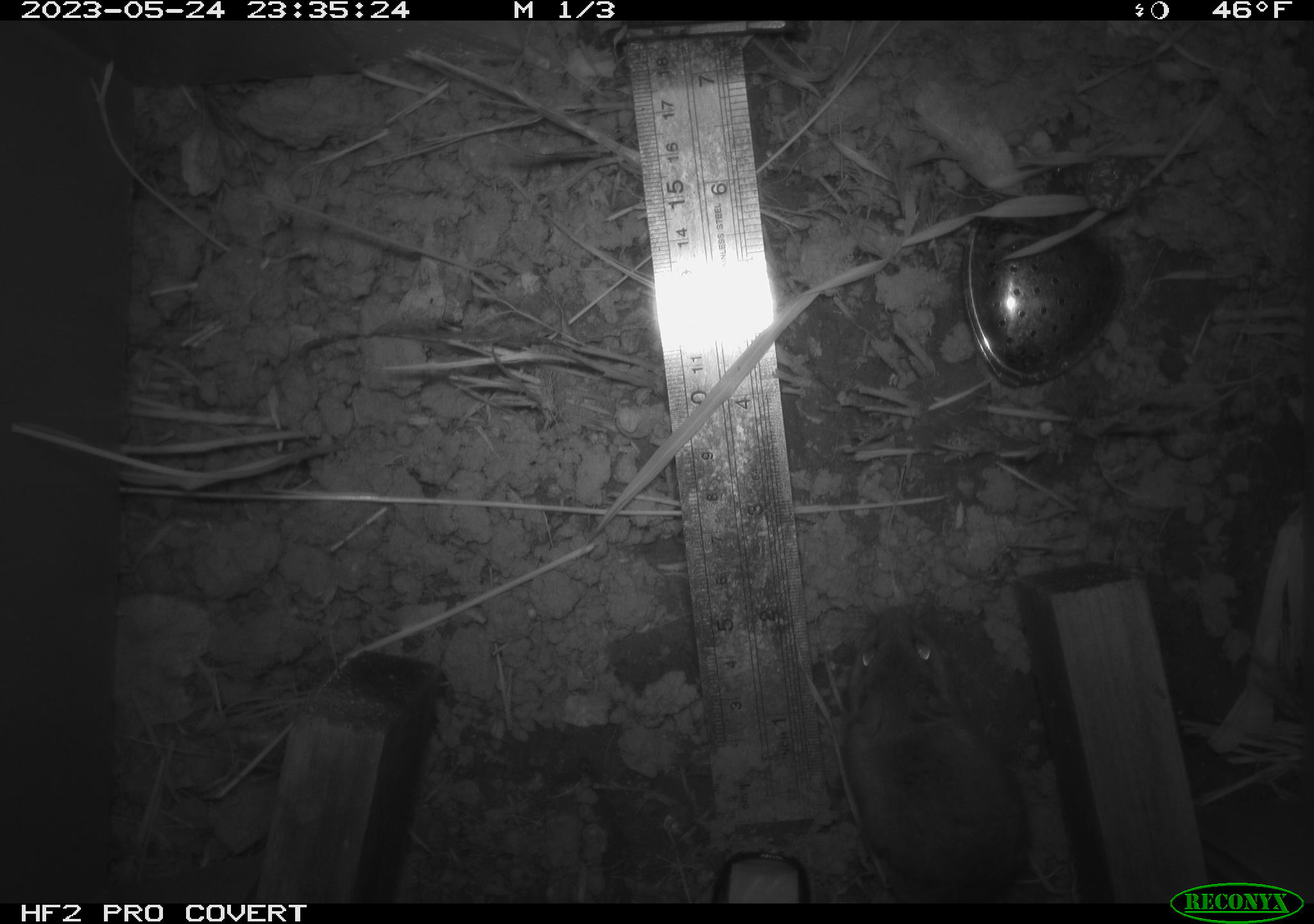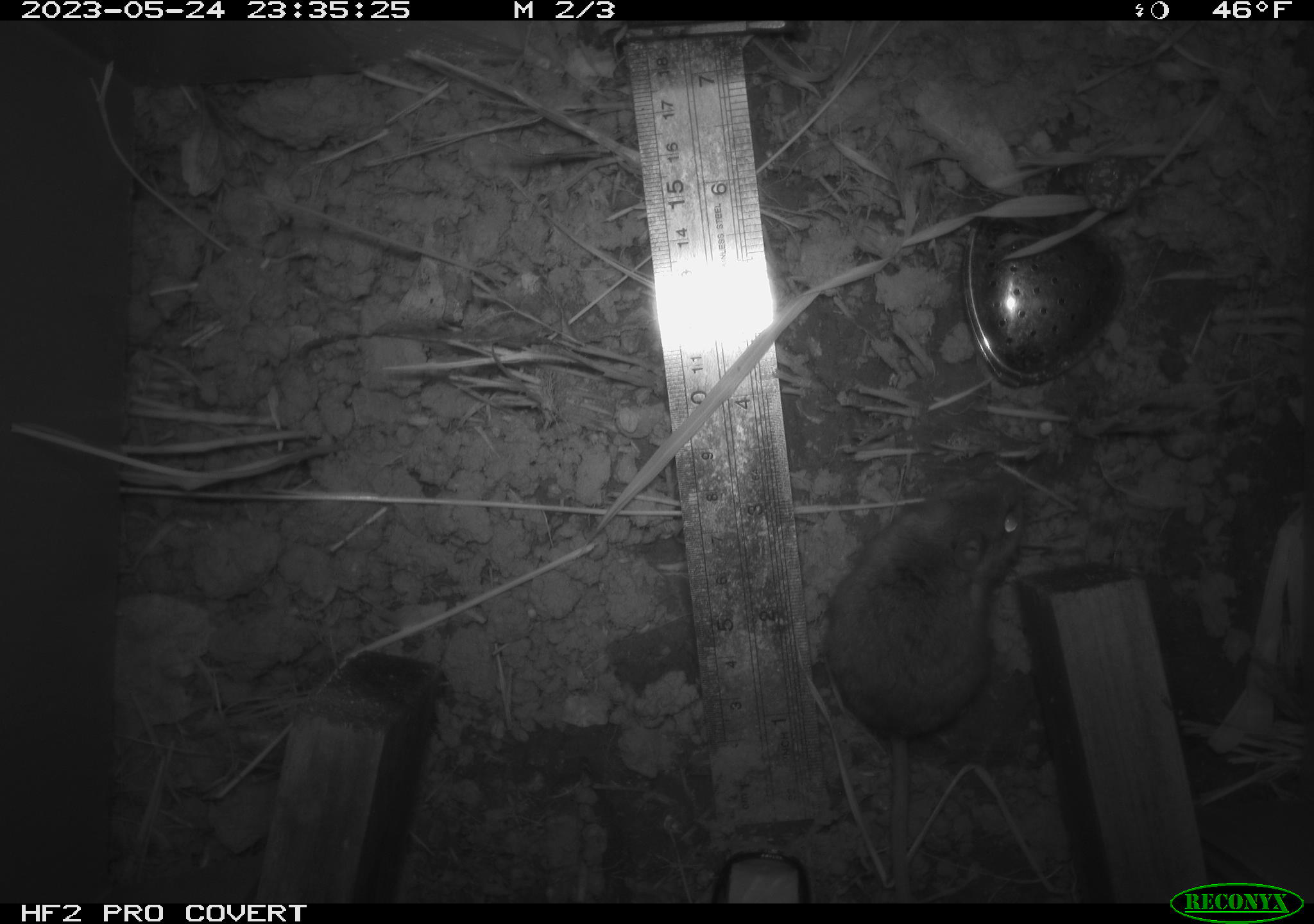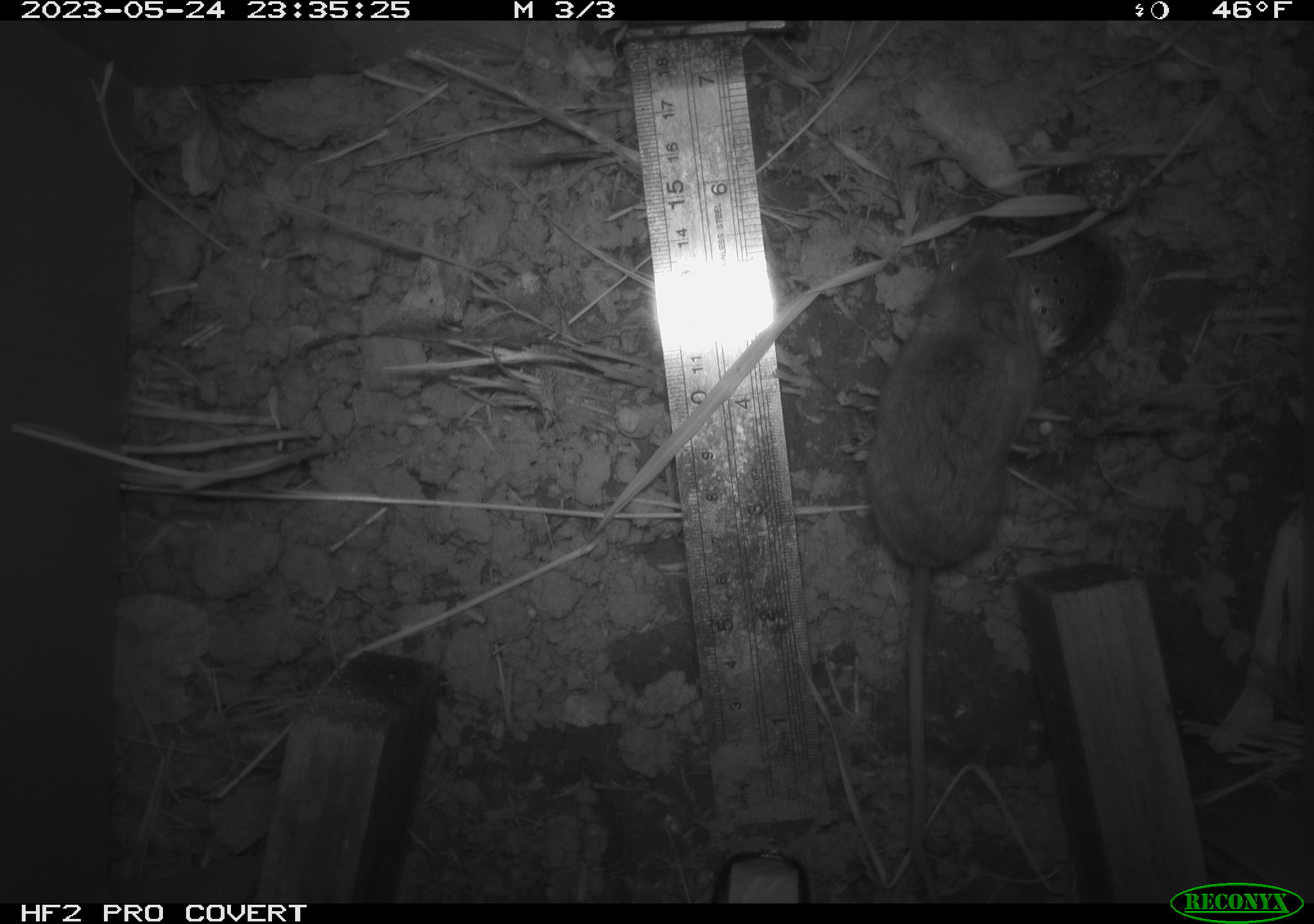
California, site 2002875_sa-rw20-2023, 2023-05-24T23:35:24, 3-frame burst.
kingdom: Animalia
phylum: Chordata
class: Mammalia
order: Rodentia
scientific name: Rodentia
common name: mouse species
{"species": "mouse species (Rodentia)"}